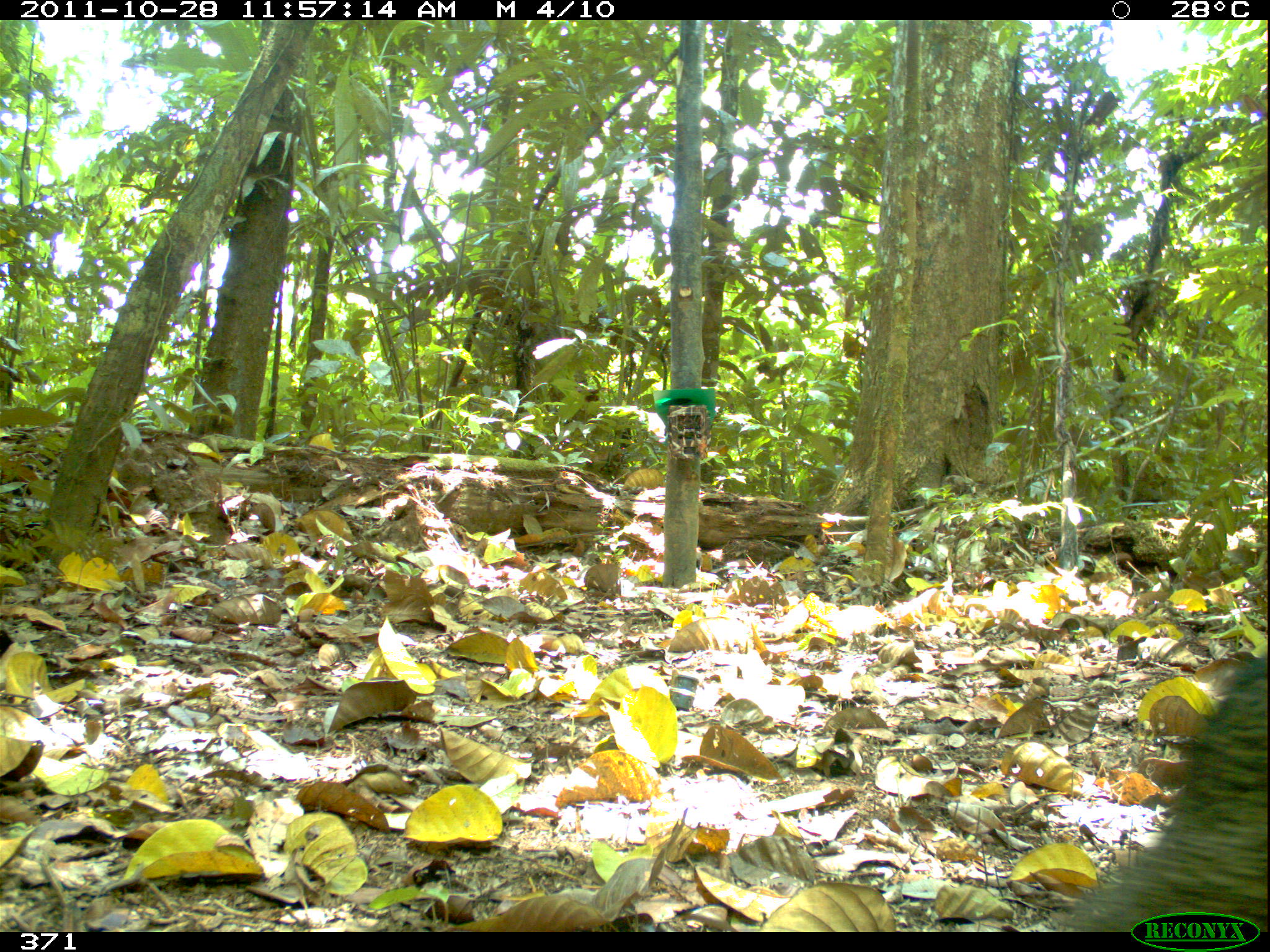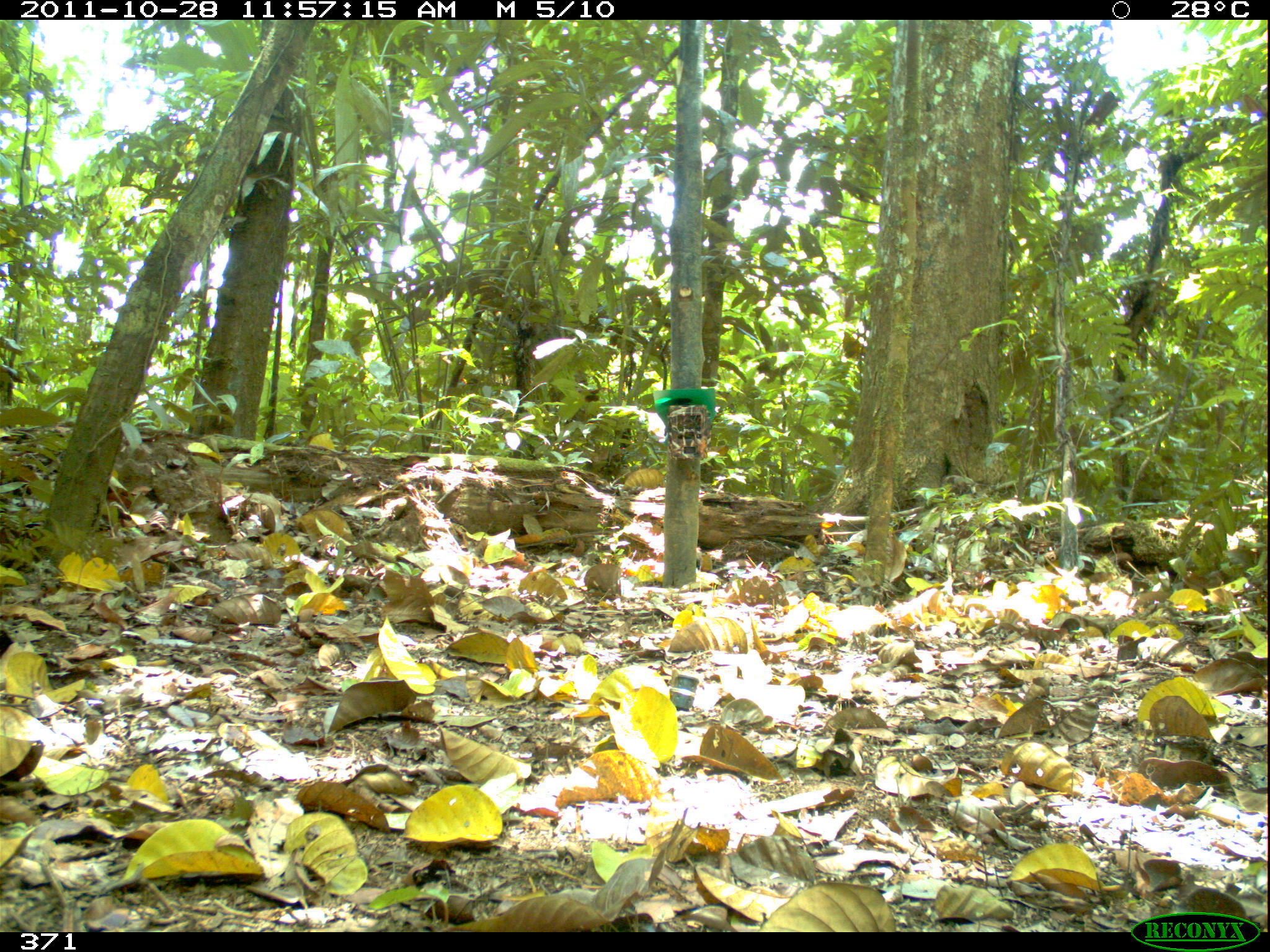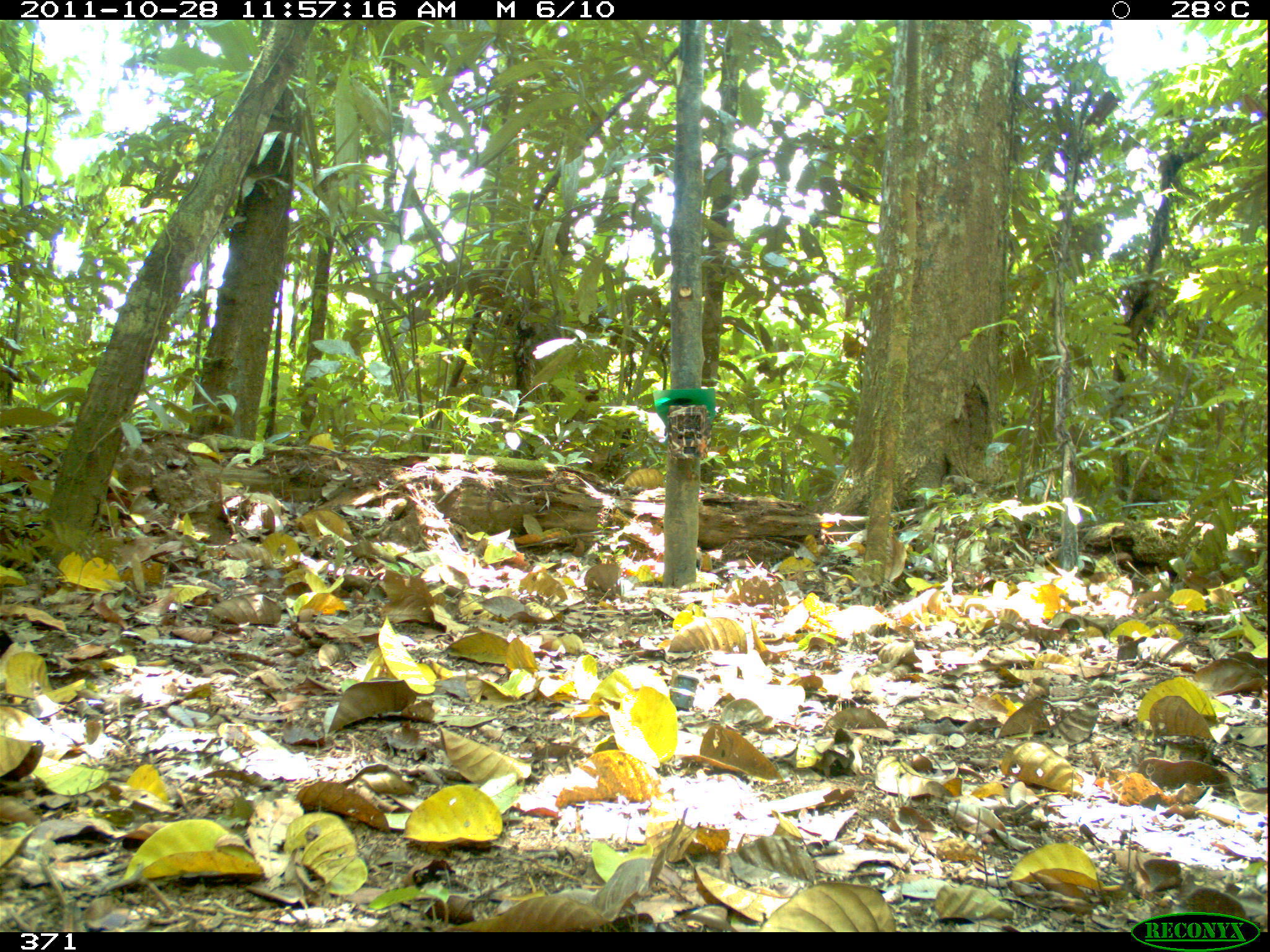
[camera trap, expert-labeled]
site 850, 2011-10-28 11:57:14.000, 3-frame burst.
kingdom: Animalia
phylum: Chordata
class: Mammalia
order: Artiodactyla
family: Tayassuidae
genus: Pecari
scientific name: Pecari tajacu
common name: collared peccary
Pecari tajacu (collared peccary).